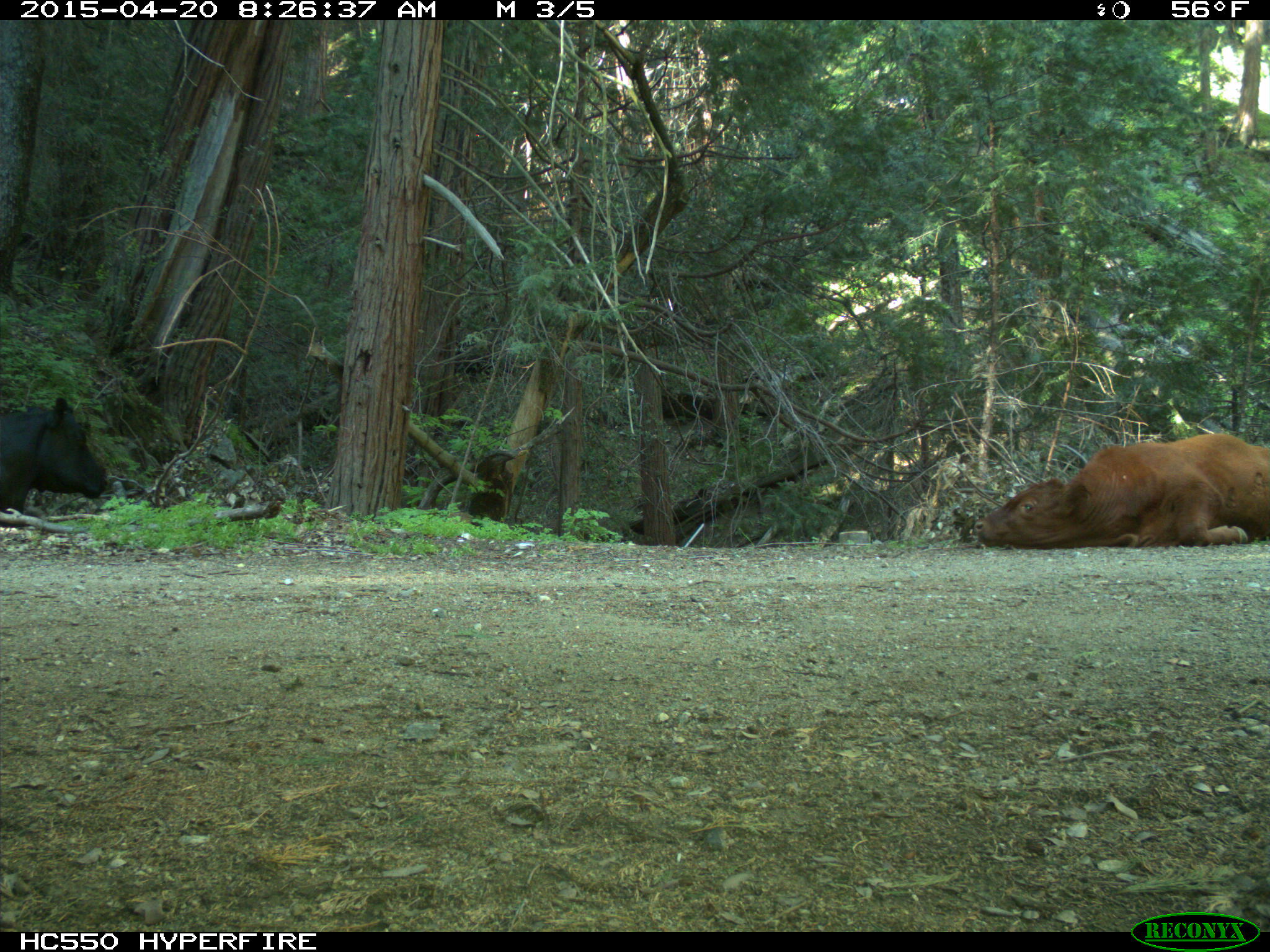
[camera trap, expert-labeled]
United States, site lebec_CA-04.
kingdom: Animalia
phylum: Chordata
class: Mammalia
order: Artiodactyla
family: Bovidae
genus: Bos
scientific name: Bos taurus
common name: domestic cow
Bos taurus (domestic cow).